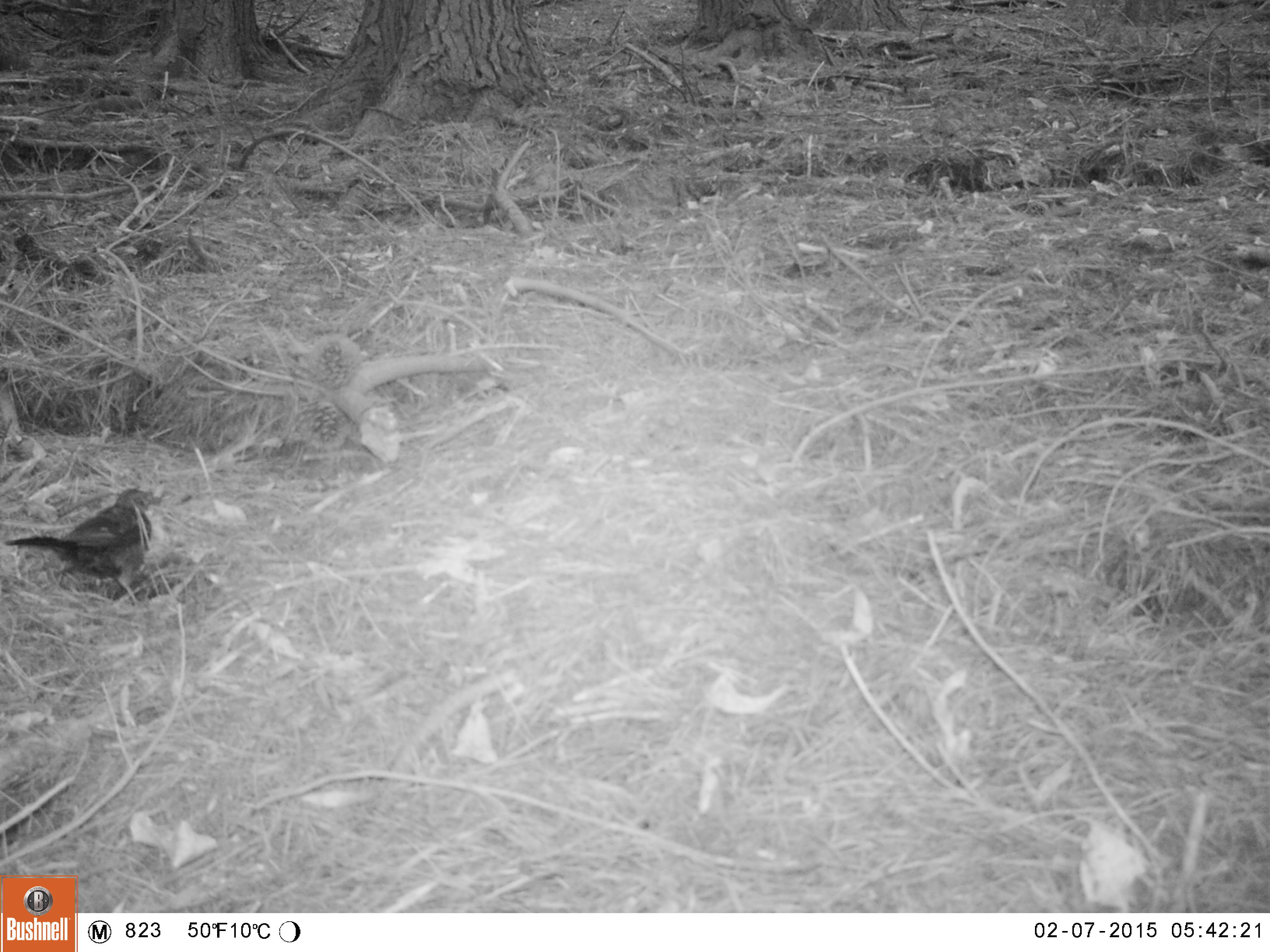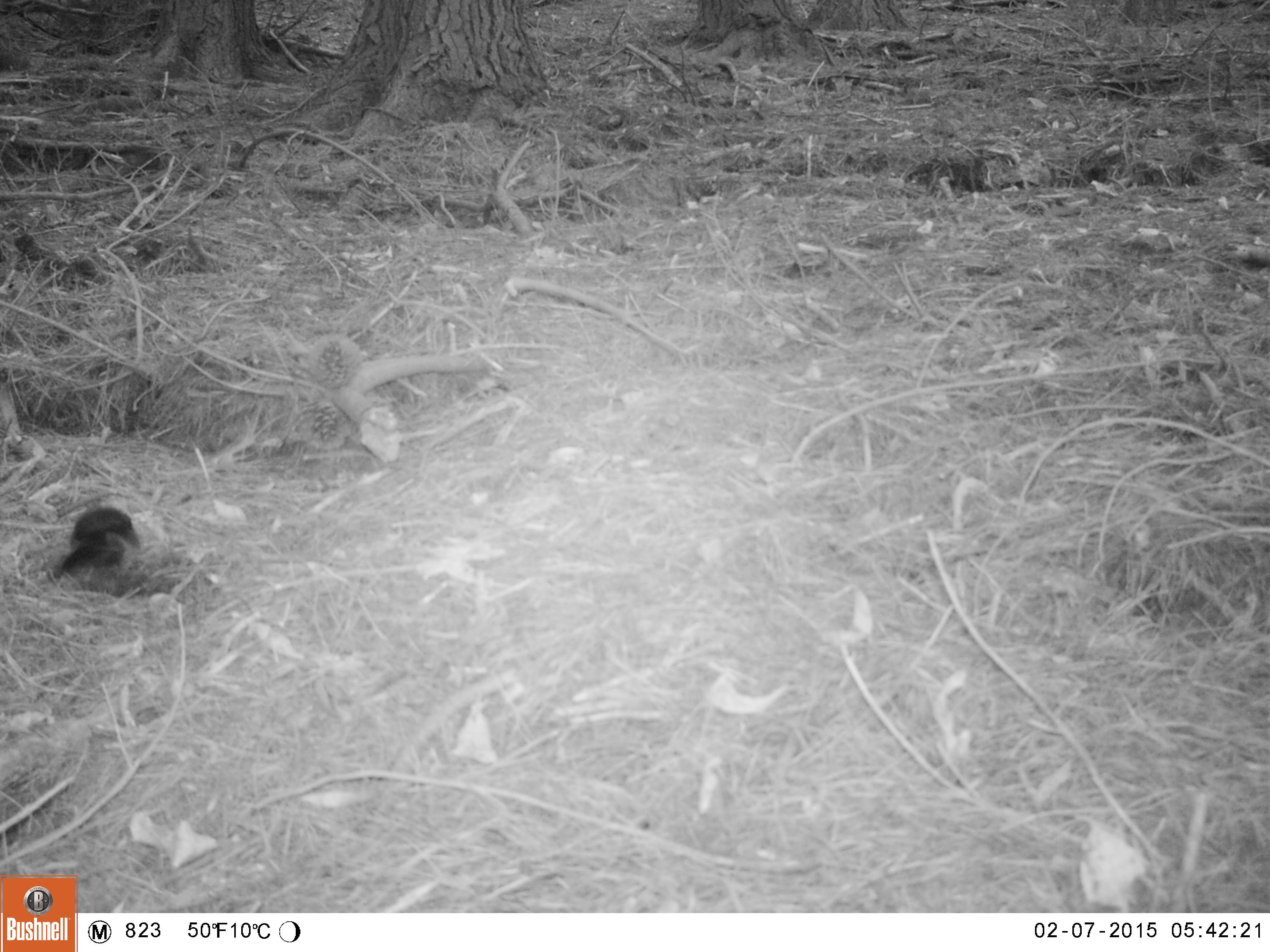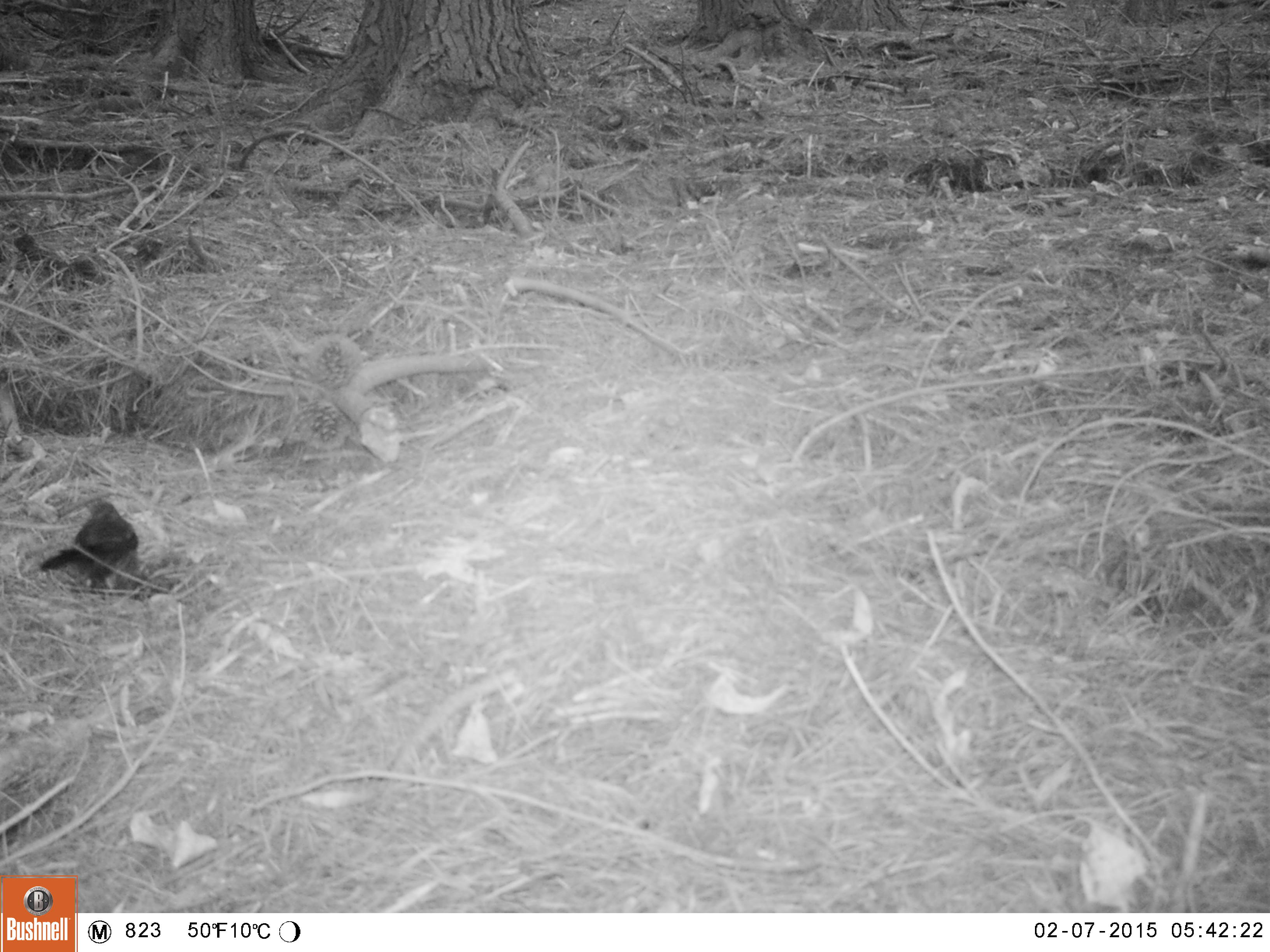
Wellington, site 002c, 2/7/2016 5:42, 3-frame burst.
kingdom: Animalia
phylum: Chordata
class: Aves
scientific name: Aves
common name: bird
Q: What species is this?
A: Bird (Aves).